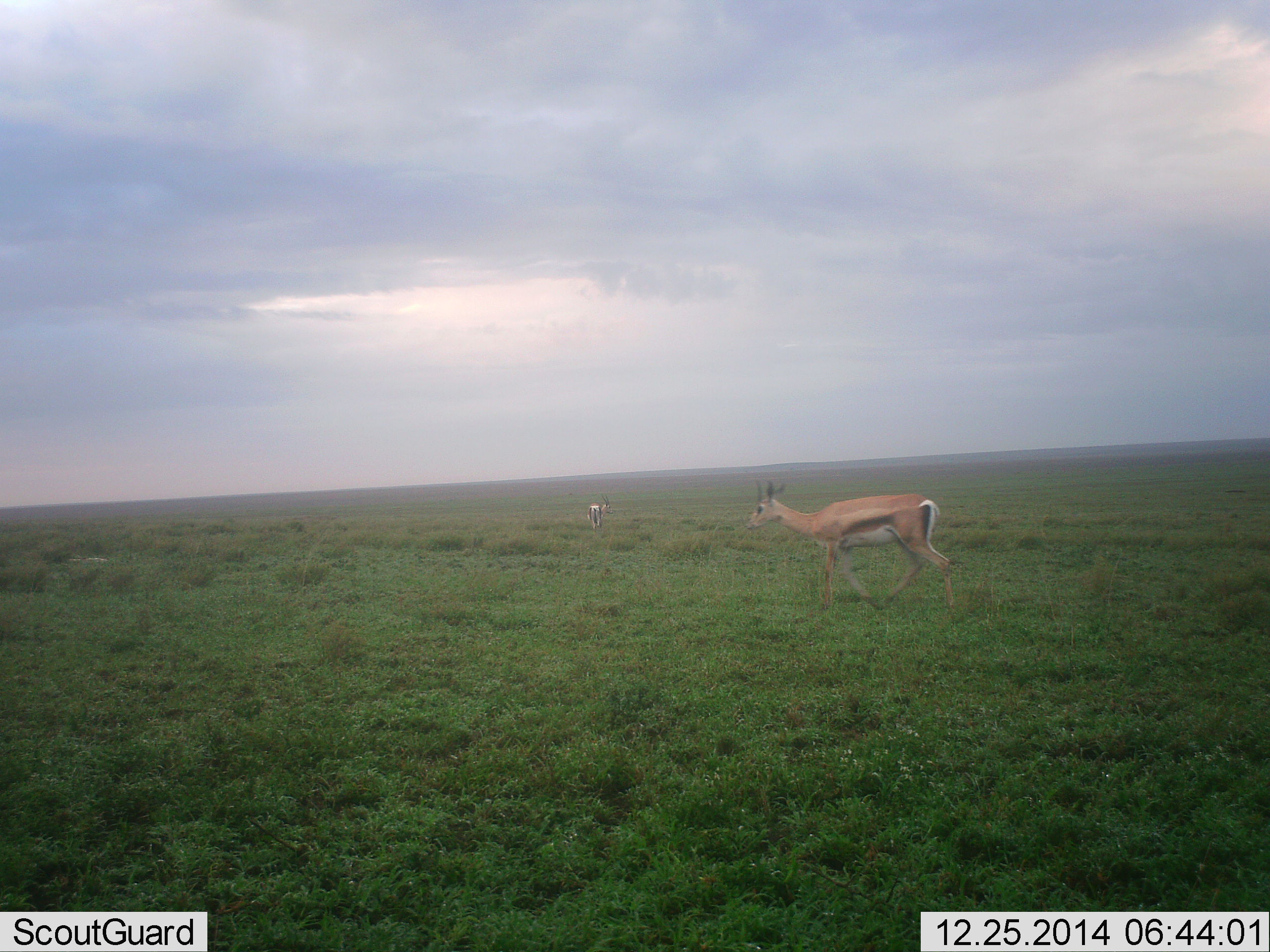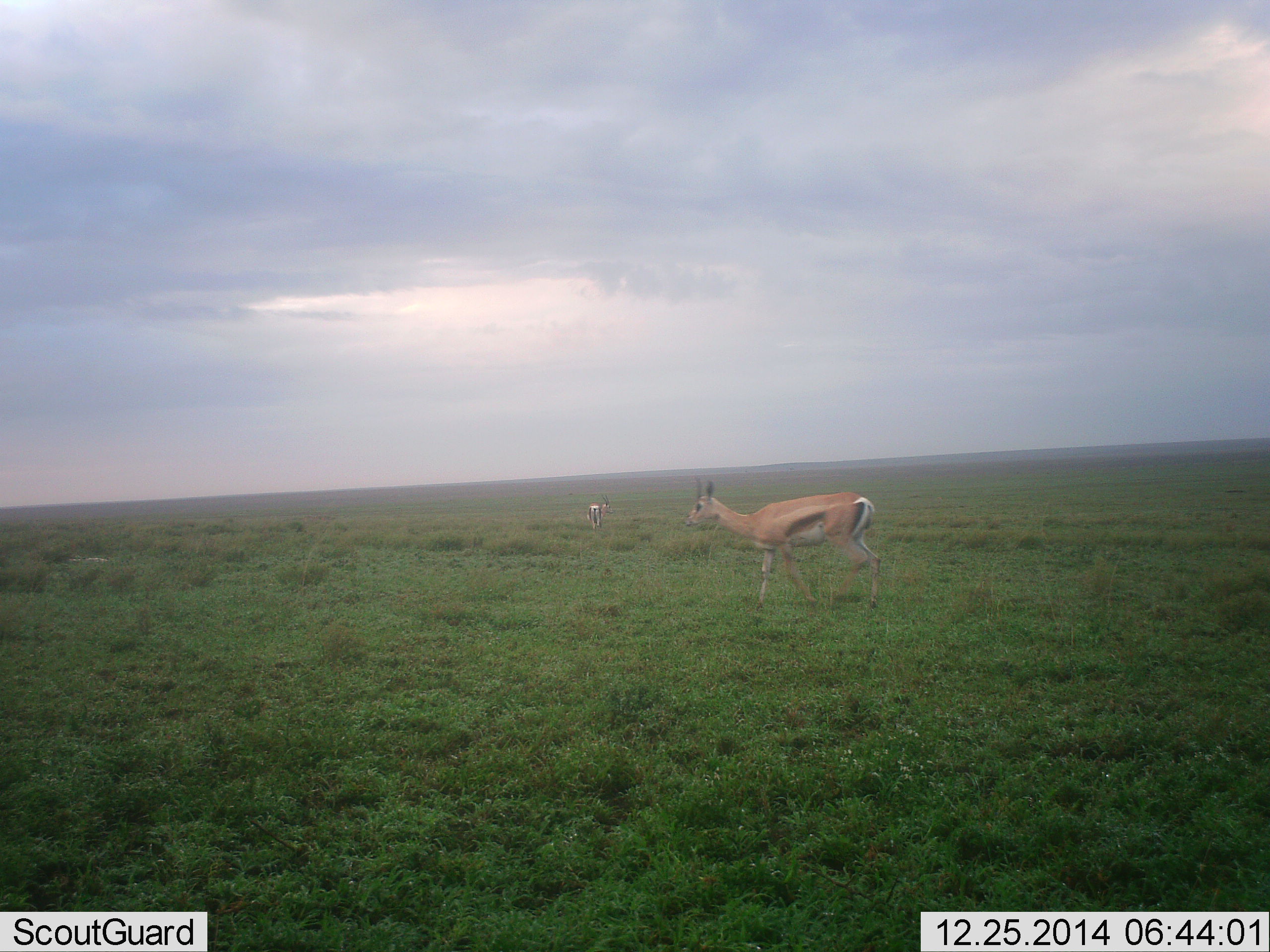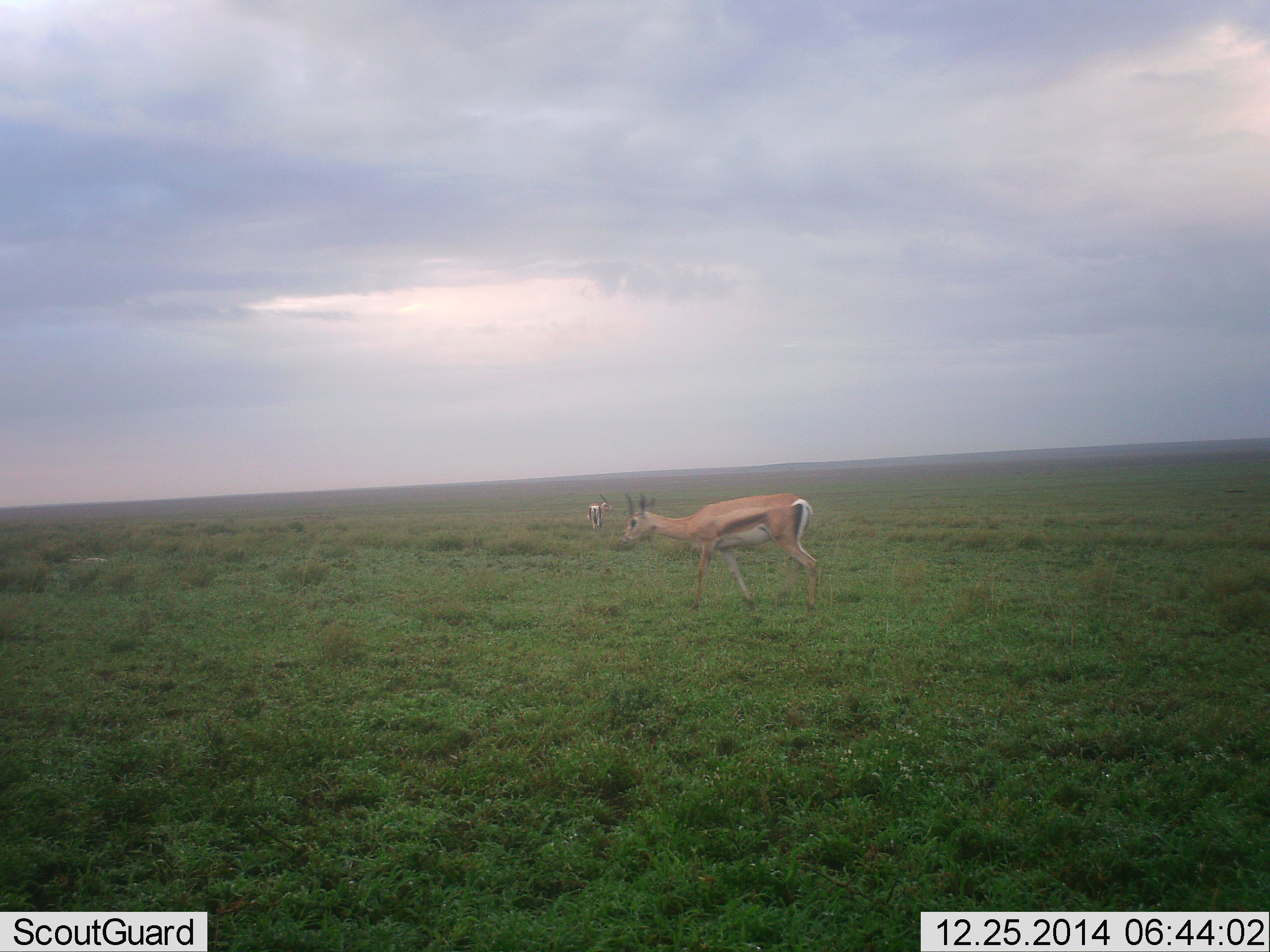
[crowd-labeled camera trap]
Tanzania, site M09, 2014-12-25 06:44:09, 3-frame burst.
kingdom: Animalia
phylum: Chordata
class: Mammalia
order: Artiodactyla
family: Bovidae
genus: Eudorcas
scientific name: Eudorcas thomsonii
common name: thomson's gazelle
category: gazellethomsons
Gazellethomsons (thomson's gazelle) (Eudorcas thomsonii), count 2. Behavior (volunteer vote fractions): standing 40%, resting 10%, moving 90%, interacting 0%. Young present (vote fraction): 0%. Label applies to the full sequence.